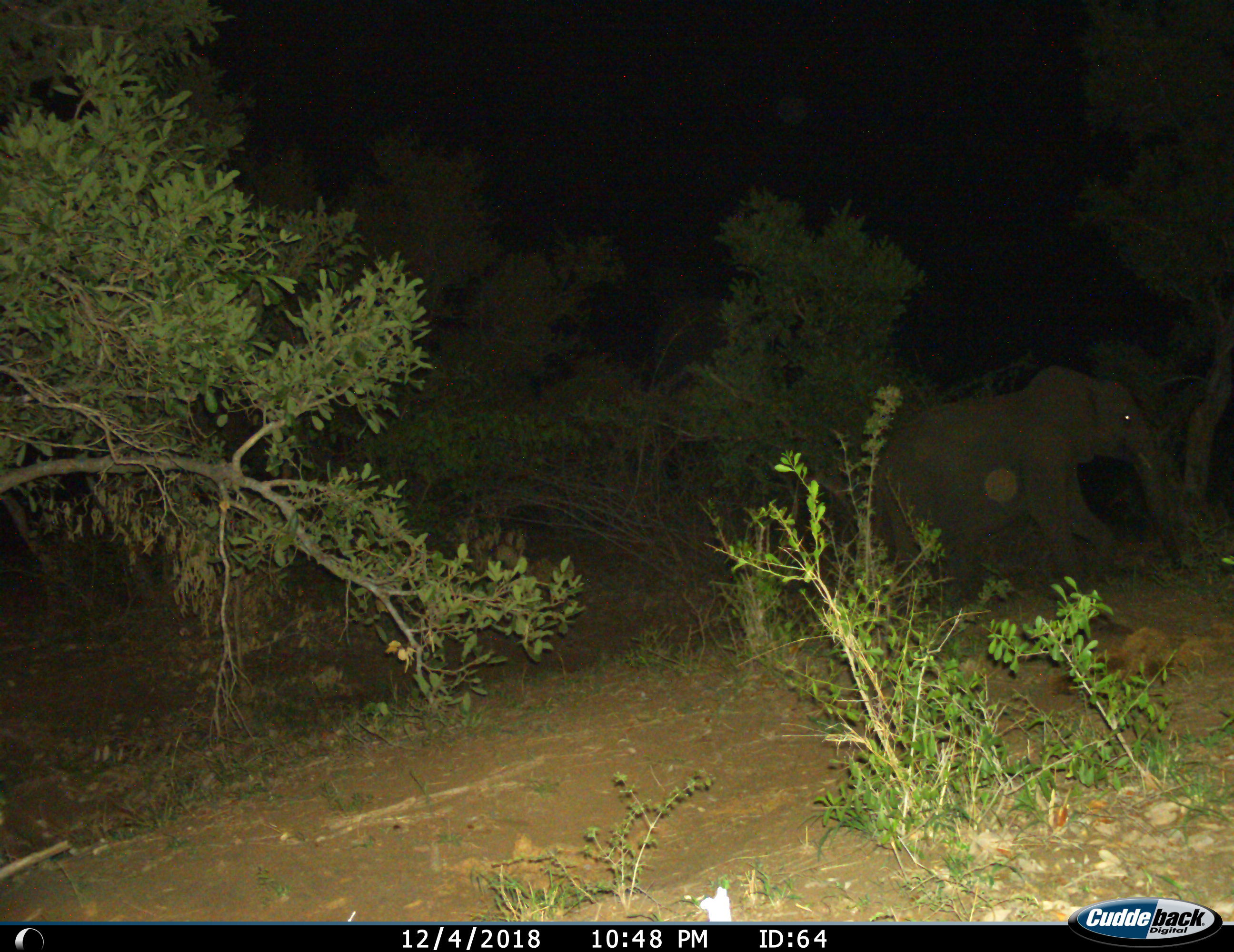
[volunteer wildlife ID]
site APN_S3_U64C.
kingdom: Animalia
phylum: Chordata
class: Mammalia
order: Proboscidea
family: Elephantidae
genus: Loxodonta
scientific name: Loxodonta africana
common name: african bush elephant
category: elephant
Elephant (african bush elephant) (Loxodonta africana), count 1. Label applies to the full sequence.